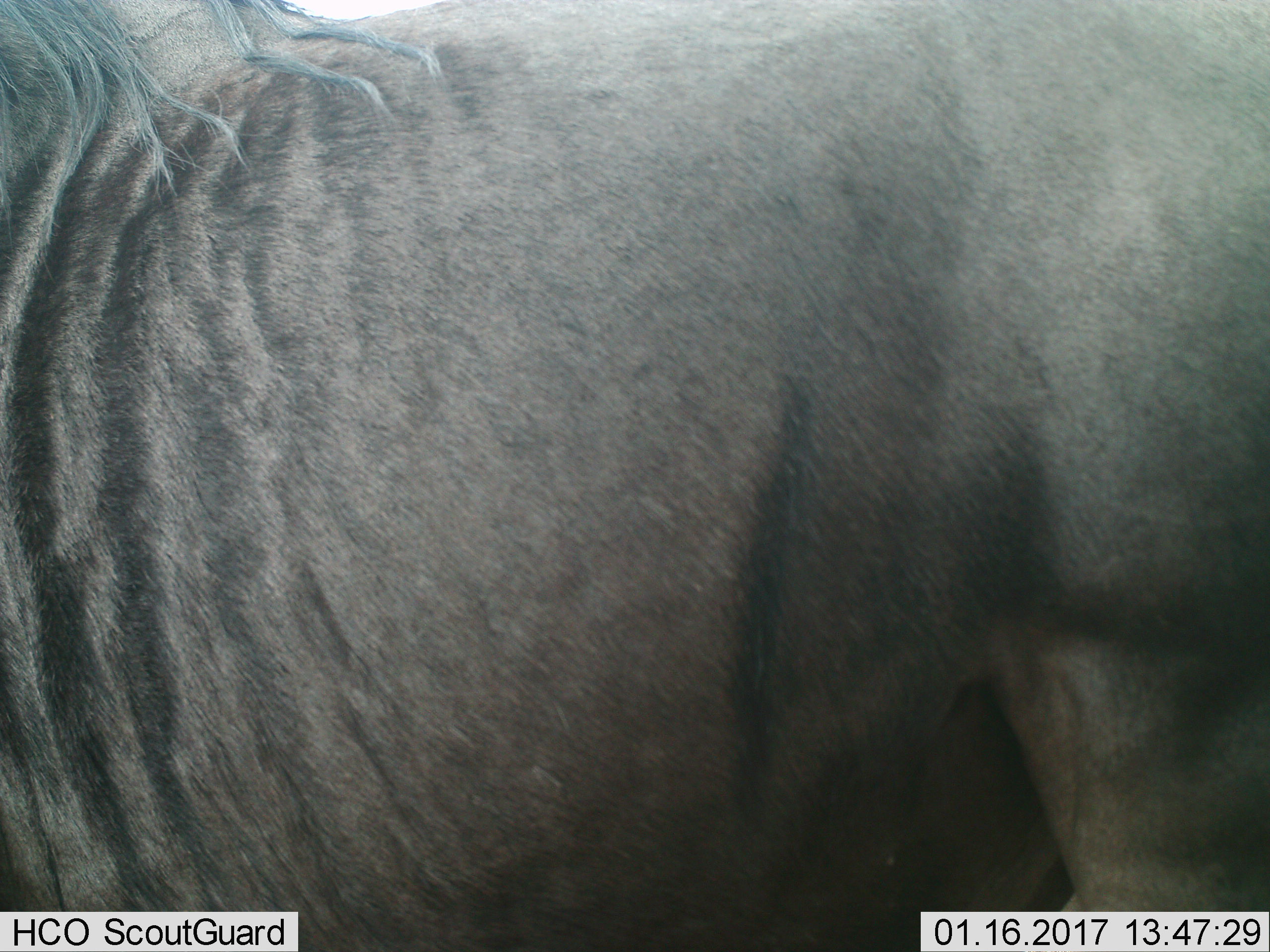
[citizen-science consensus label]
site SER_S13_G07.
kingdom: Animalia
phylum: Chordata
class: Mammalia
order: Artiodactyla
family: Bovidae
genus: Connochaetes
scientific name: Connochaetes taurinus taurinus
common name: blue wildebeest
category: wildebeestblue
Wildebeestblue (blue wildebeest) (Connochaetes taurinus taurinus), count 1. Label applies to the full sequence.